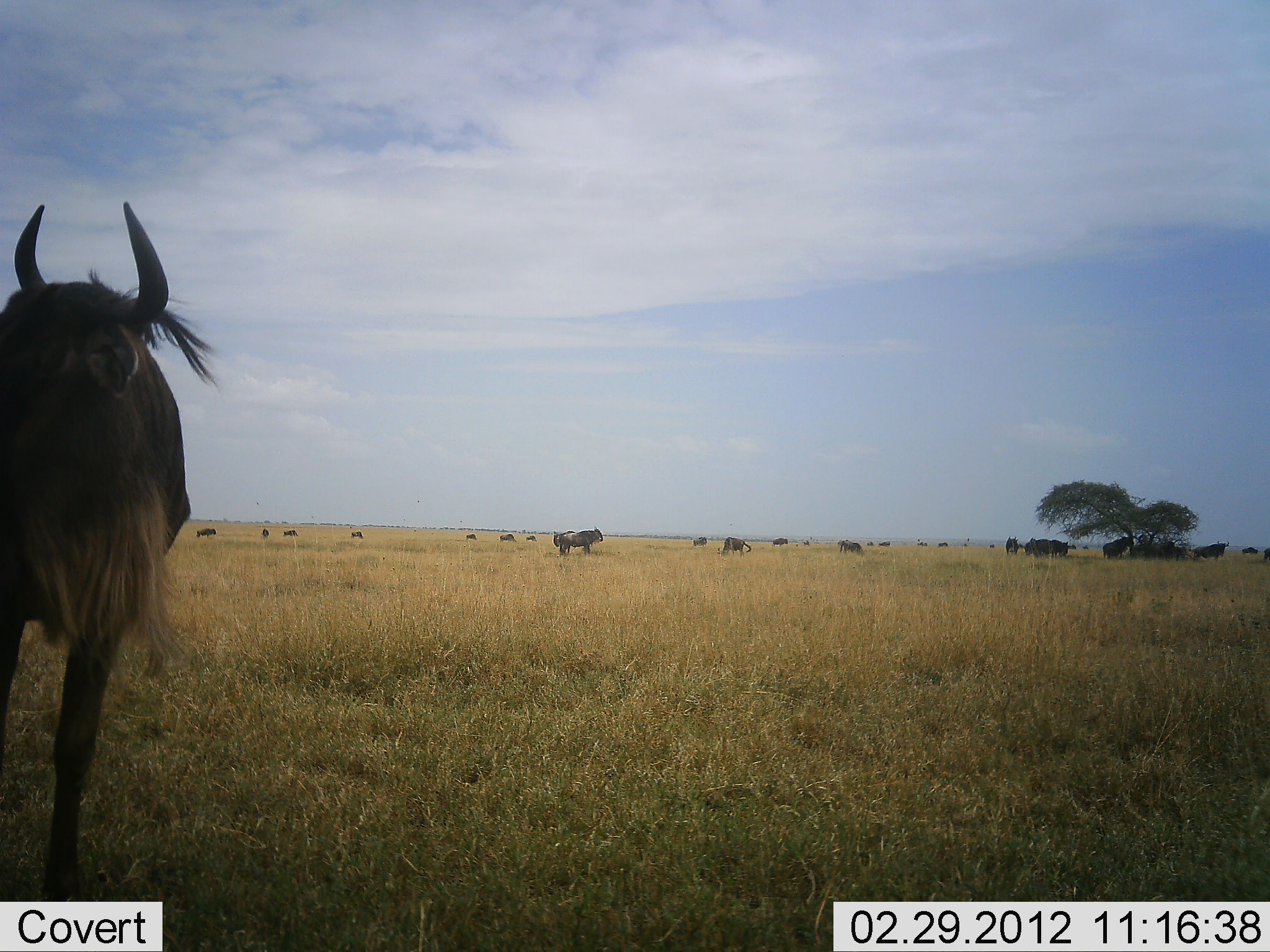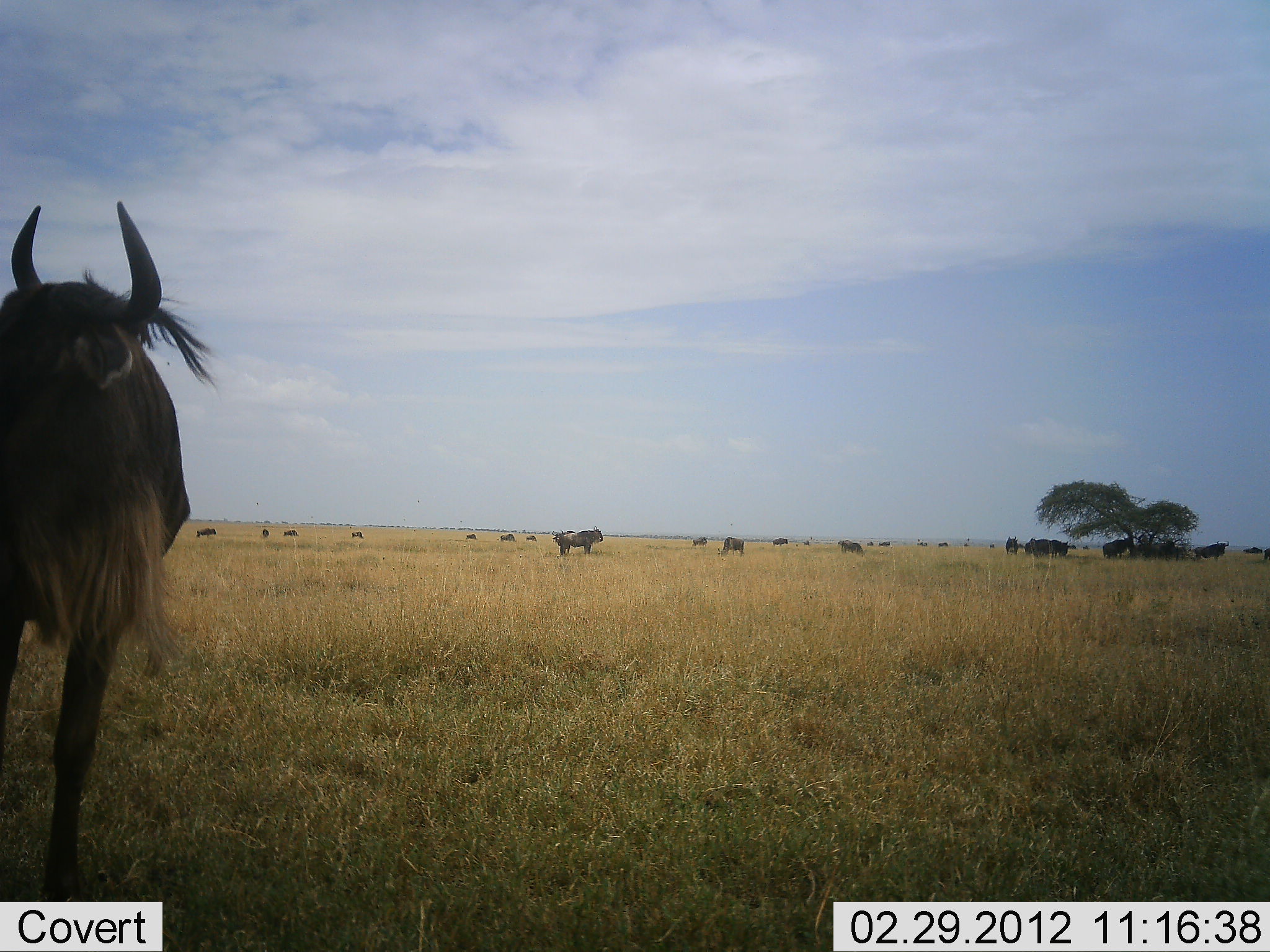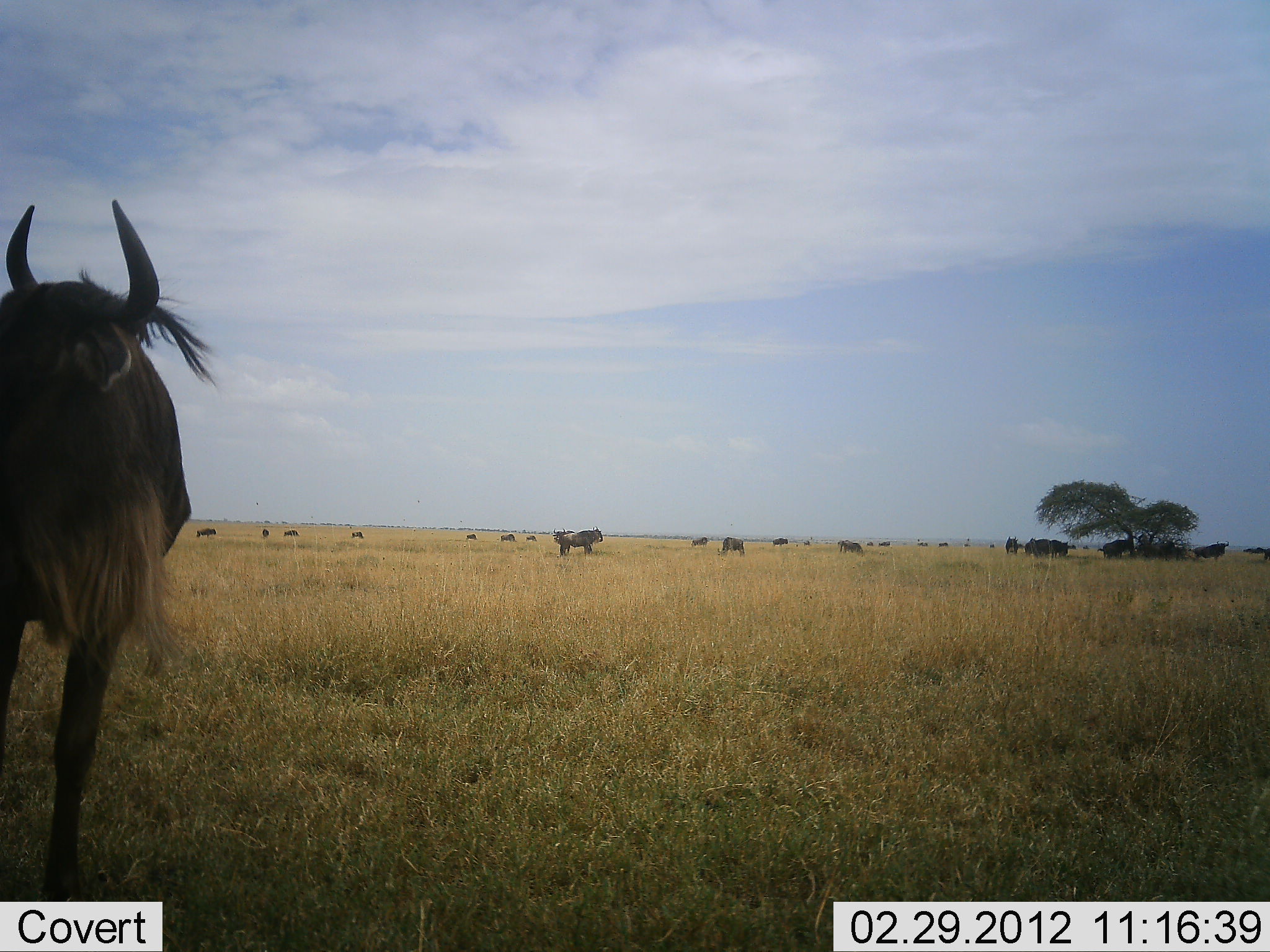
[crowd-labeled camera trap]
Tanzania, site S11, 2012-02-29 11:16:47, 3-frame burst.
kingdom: Animalia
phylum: Chordata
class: Mammalia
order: Artiodactyla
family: Bovidae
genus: Connochaetes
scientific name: Connochaetes taurinus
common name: blue wildebeest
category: wildebeest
Wildebeest (blue wildebeest) (Connochaetes taurinus), count 11-50. Behavior (volunteer vote fractions): standing 94%, resting 12%, moving 6%, interacting 6%. Young present (vote fraction): 0%. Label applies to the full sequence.